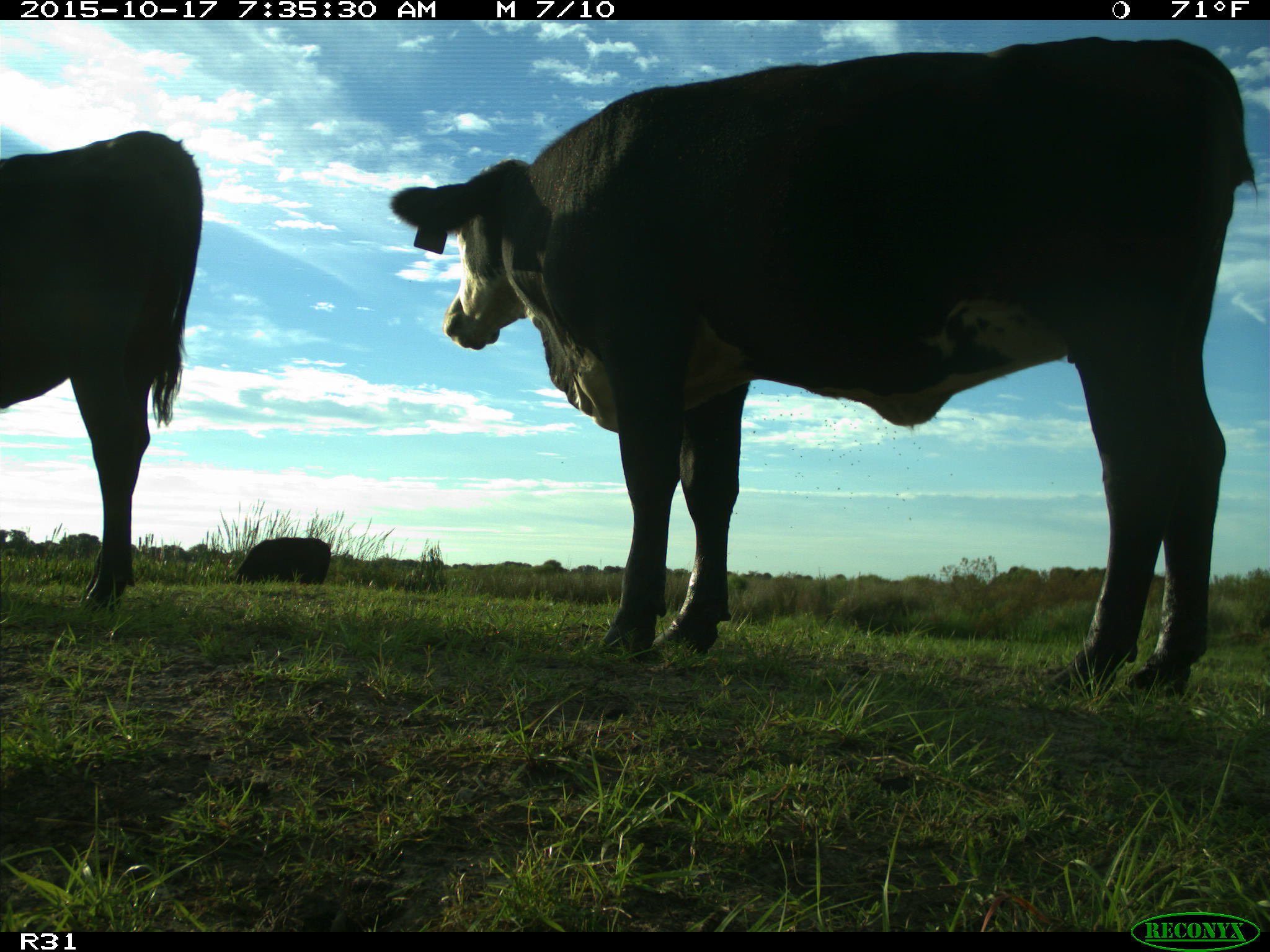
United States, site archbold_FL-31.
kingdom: Animalia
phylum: Chordata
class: Mammalia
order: Artiodactyla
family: Bovidae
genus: Bos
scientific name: Bos taurus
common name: domestic cow